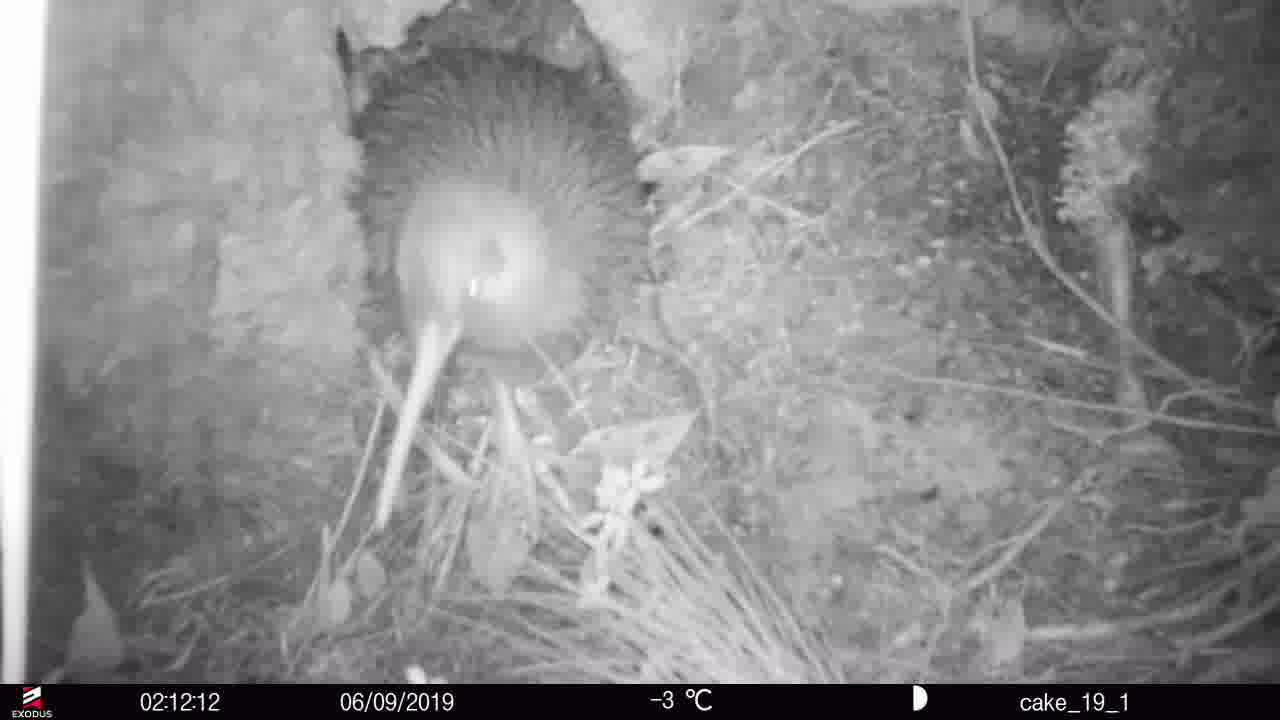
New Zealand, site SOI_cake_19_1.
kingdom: Animalia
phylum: Chordata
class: Aves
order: Apterygiformes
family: Apterygidae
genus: Apteryx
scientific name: Apteryx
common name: kiwi